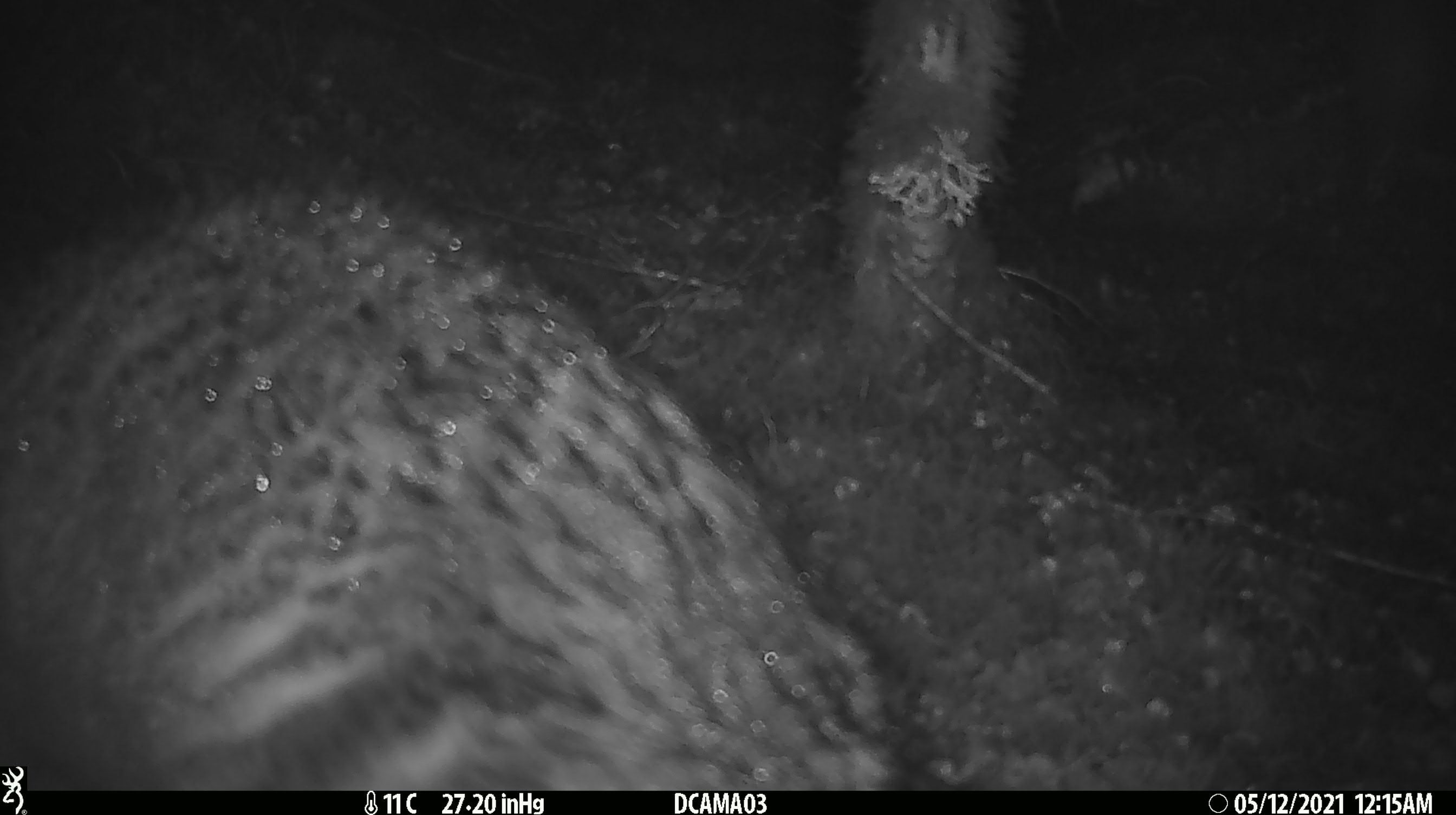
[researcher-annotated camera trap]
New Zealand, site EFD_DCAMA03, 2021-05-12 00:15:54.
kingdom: Animalia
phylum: Chordata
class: Mammalia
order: Diprotodontia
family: Phalangeridae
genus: Trichosurus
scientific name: Trichosurus vulpecula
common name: common brushtail possum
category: possum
Possum (common brushtail possum) (Trichosurus vulpecula).